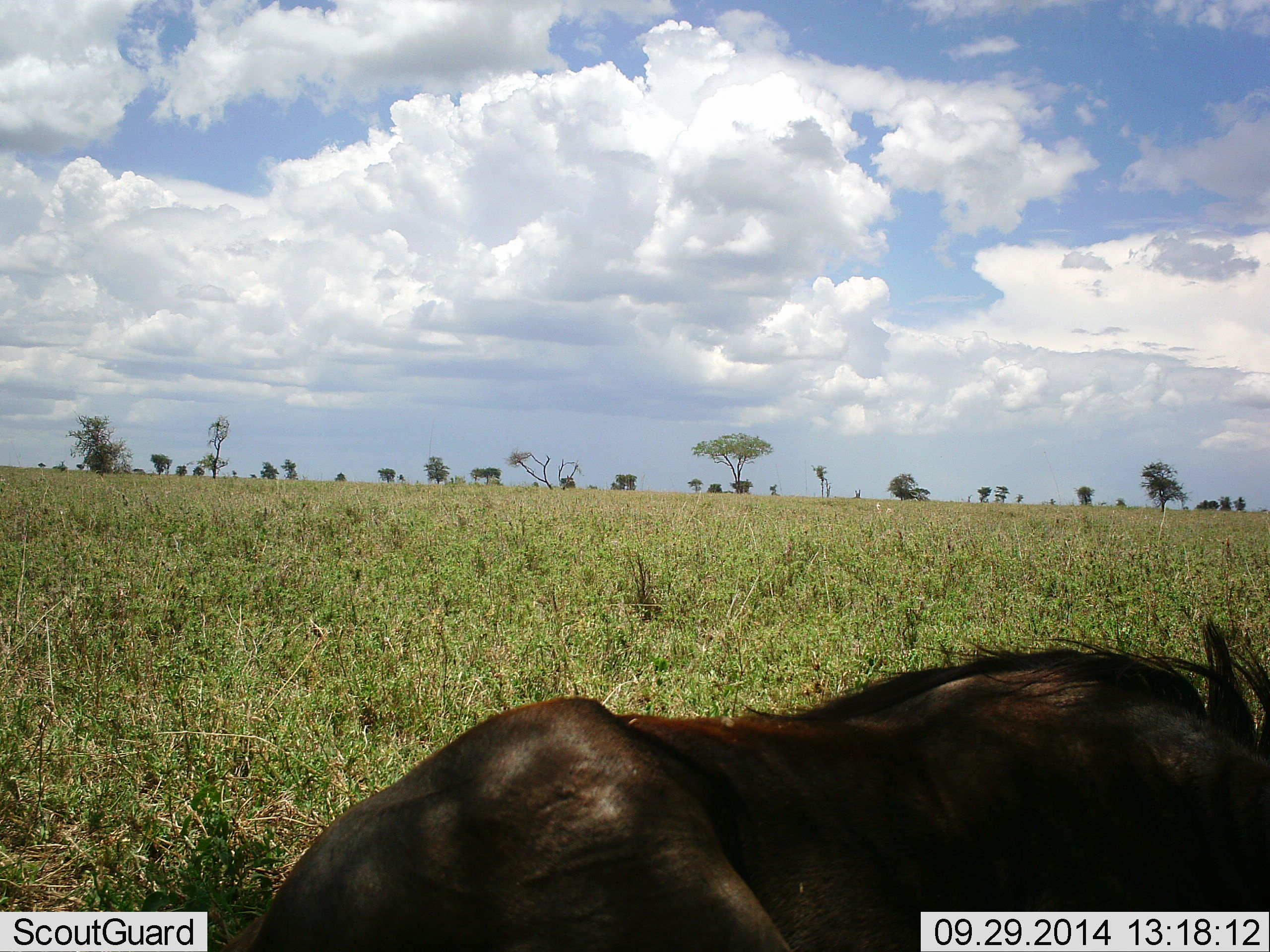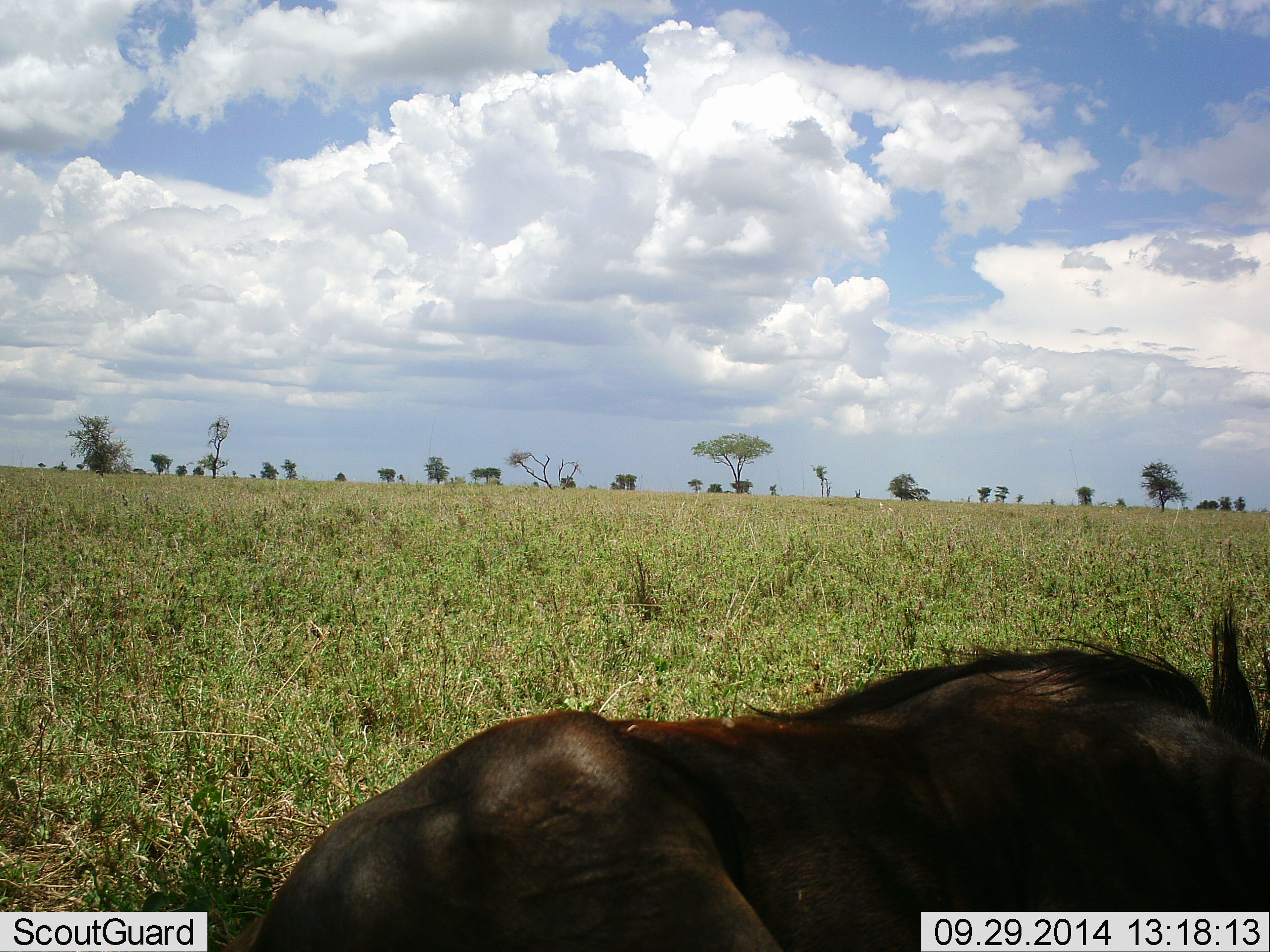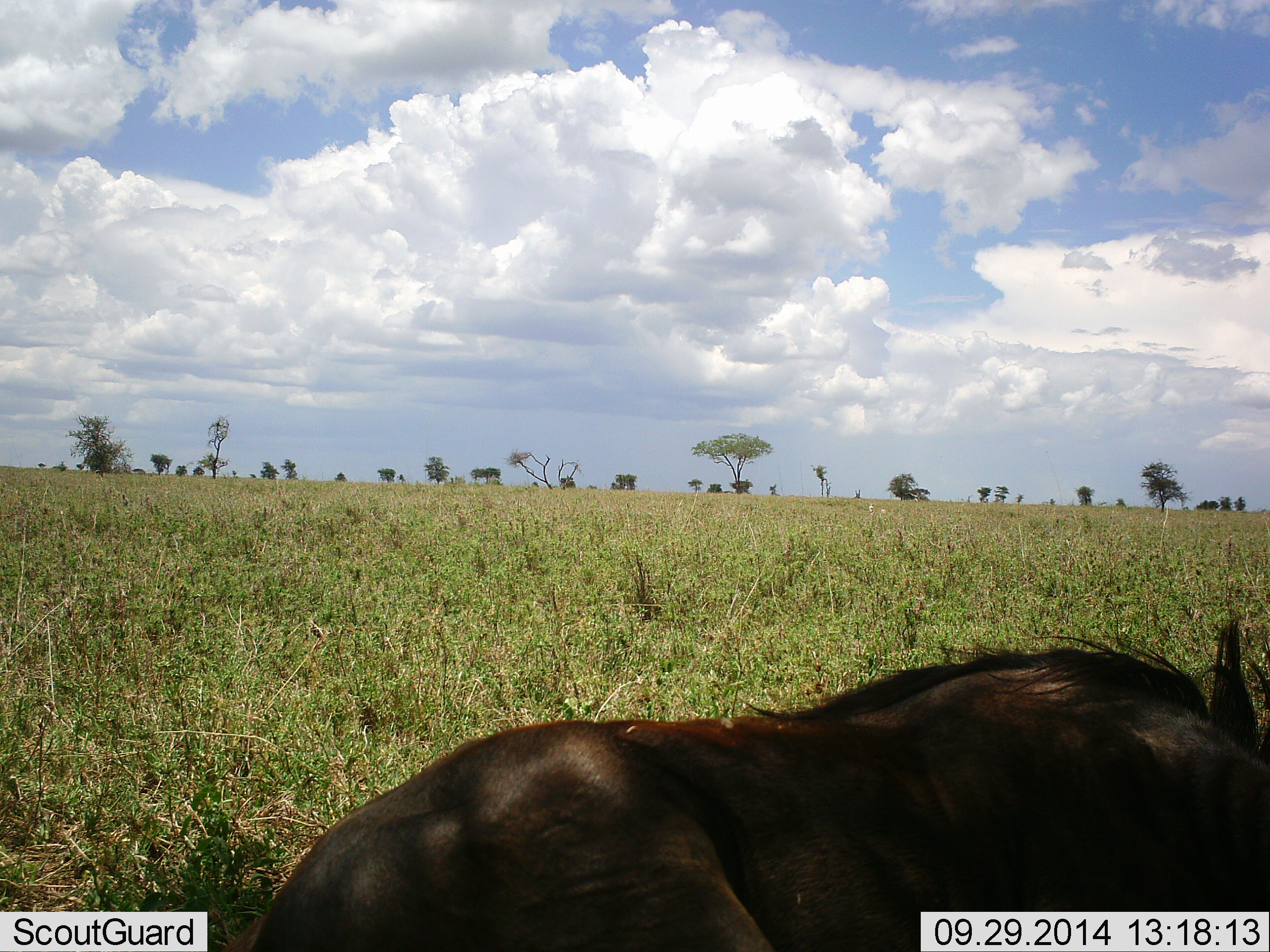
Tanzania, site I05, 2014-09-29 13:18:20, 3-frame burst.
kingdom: Animalia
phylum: Chordata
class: Mammalia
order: Artiodactyla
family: Bovidae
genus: Connochaetes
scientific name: Connochaetes taurinus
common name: blue wildebeest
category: wildebeest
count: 1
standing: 0%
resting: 100%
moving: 0%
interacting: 0%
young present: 0%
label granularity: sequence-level